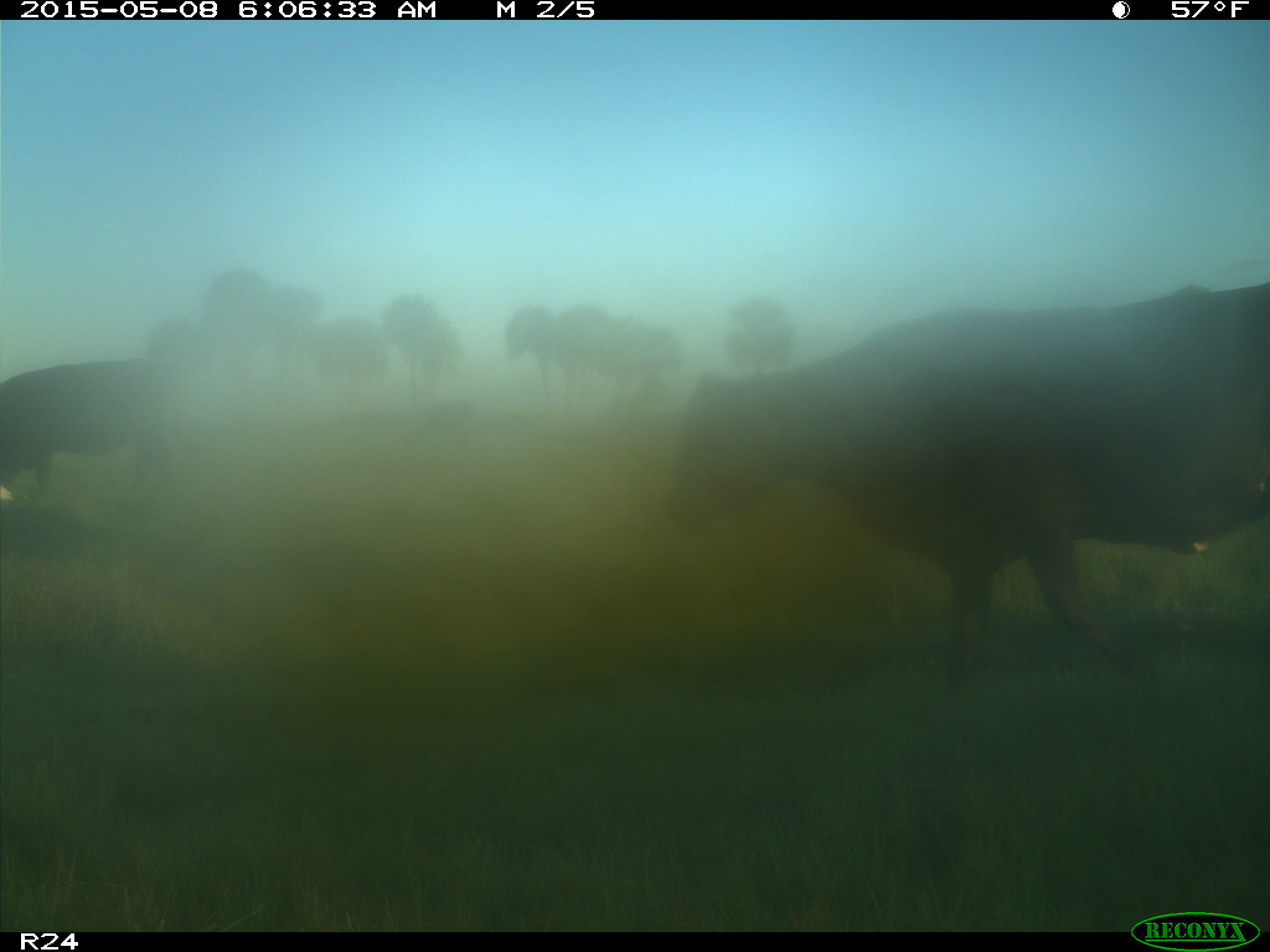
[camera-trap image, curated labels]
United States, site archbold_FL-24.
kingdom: Animalia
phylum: Chordata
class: Mammalia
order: Artiodactyla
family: Bovidae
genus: Bos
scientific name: Bos taurus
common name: domestic cow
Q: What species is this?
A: Bos taurus (domestic cow).